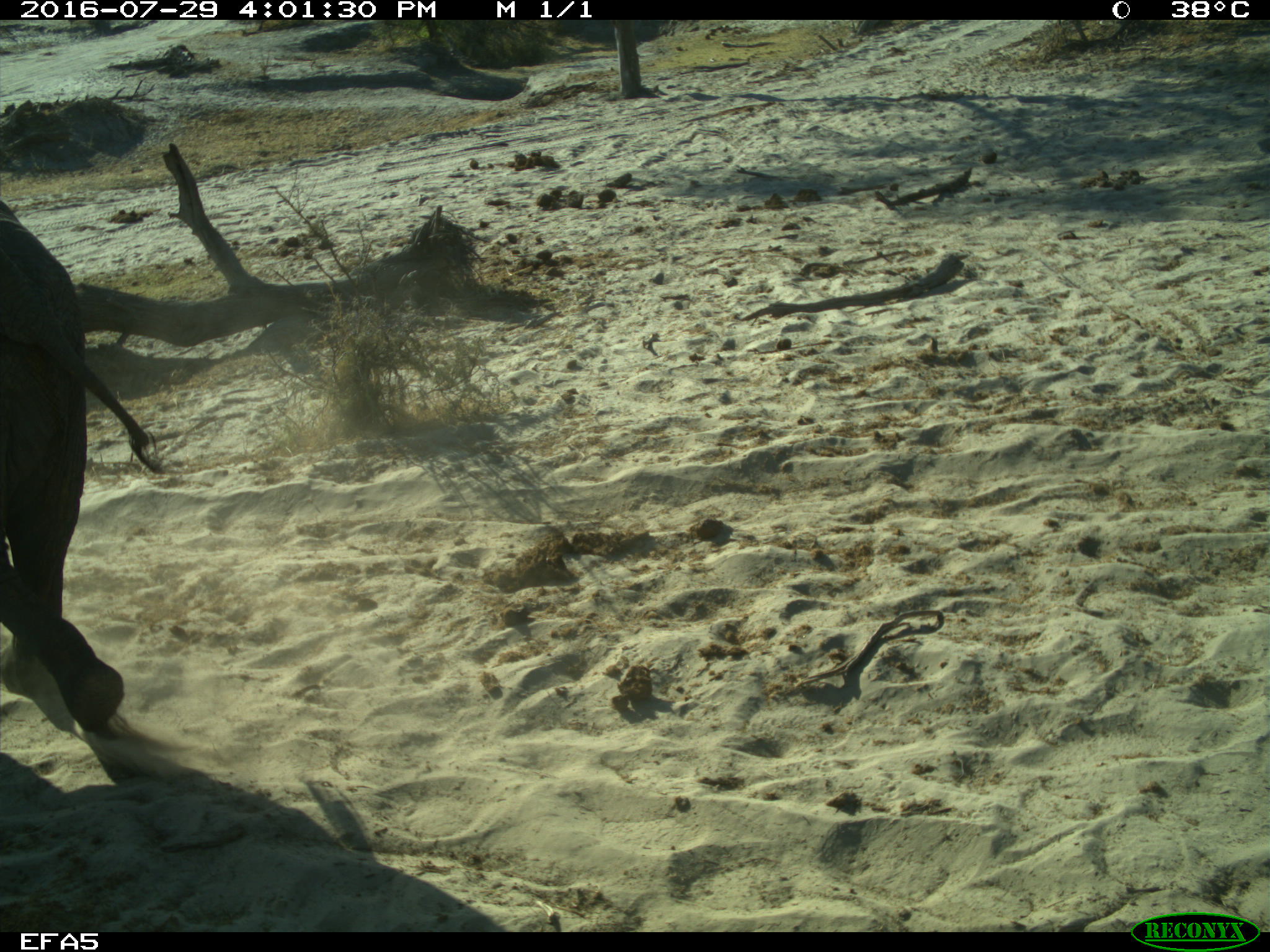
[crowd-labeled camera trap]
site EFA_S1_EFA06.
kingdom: Animalia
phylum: Chordata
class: Mammalia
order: Proboscidea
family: Elephantidae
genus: Loxodonta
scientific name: Loxodonta africana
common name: african bush elephant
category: elephant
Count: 1.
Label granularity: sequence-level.